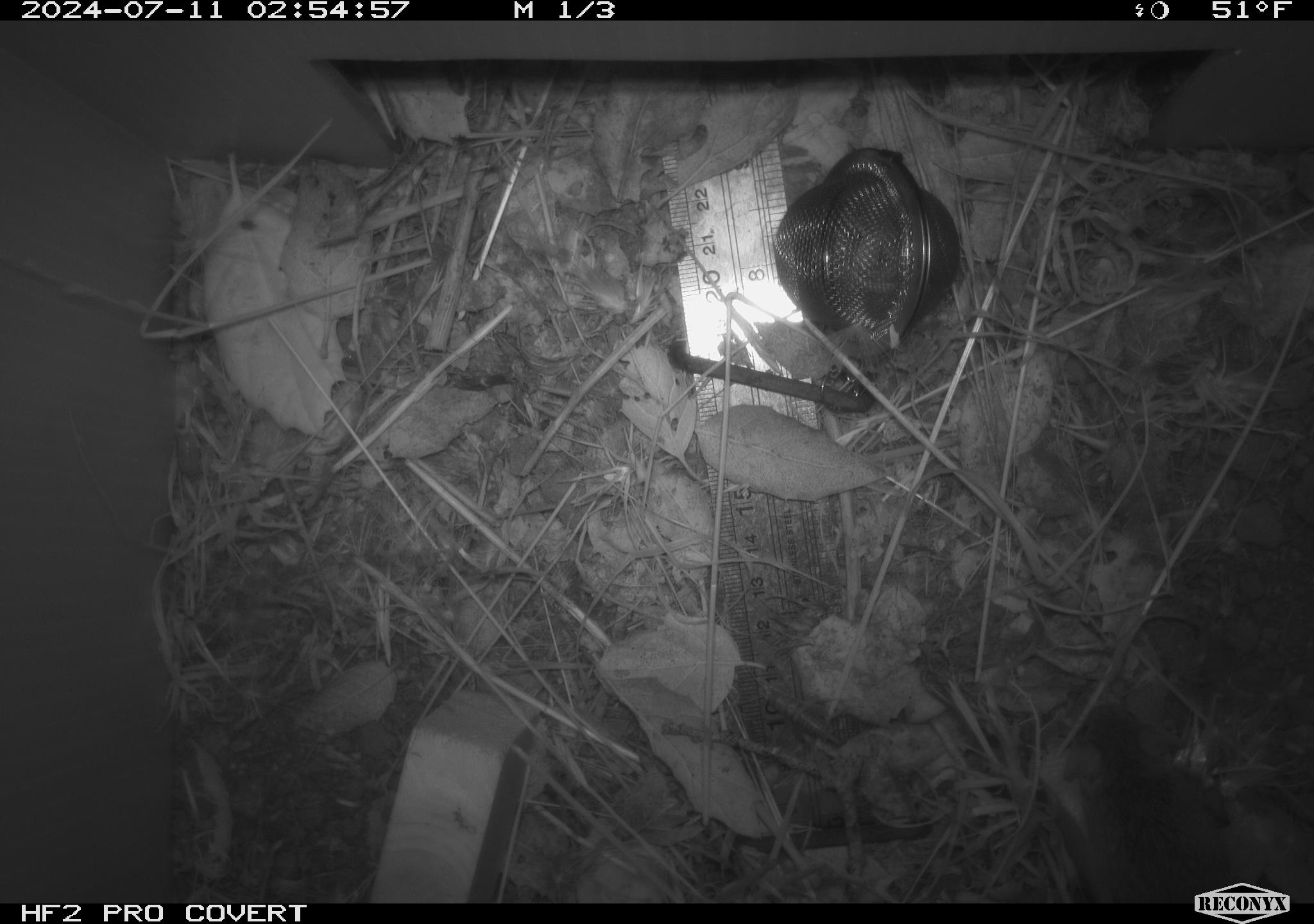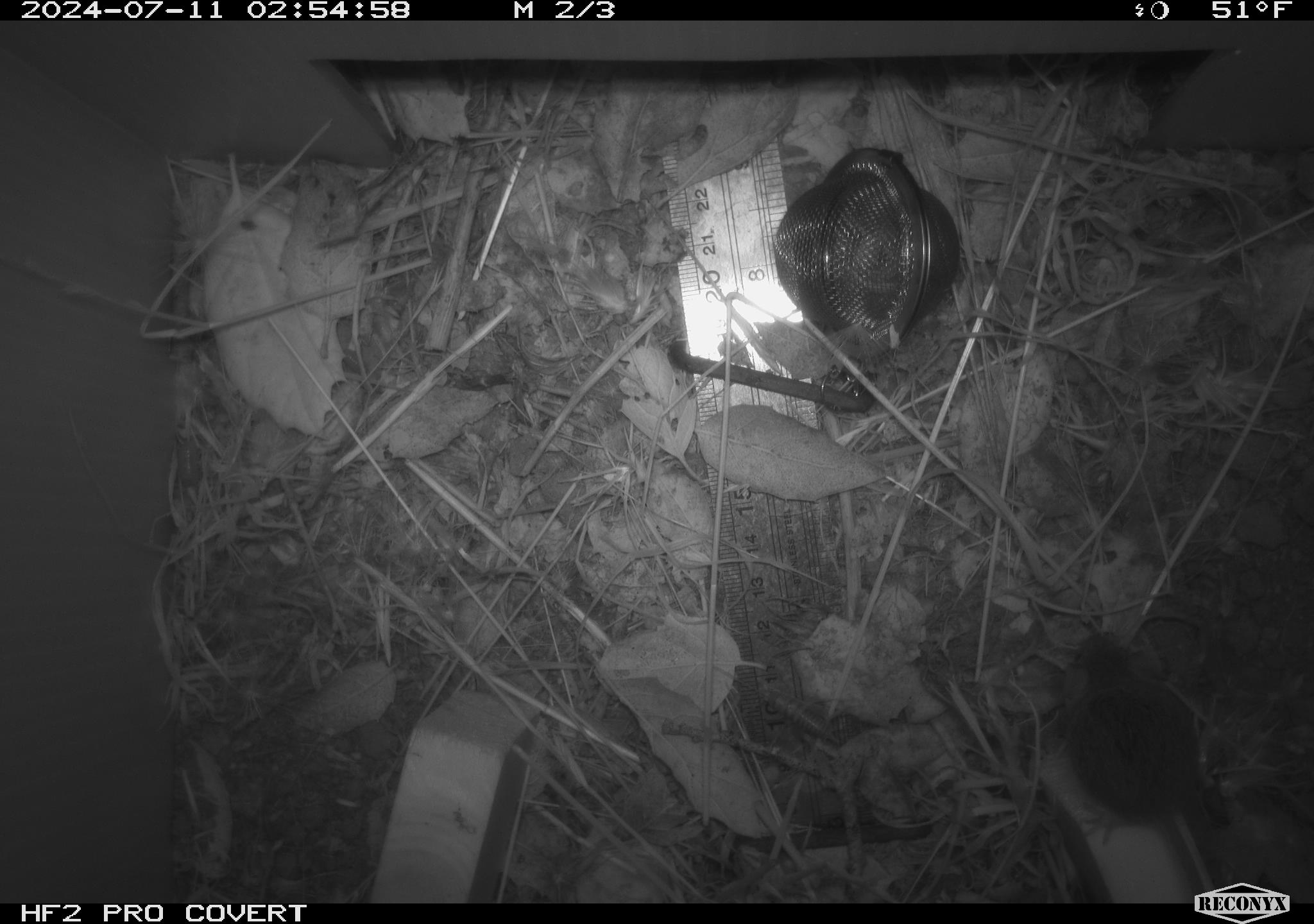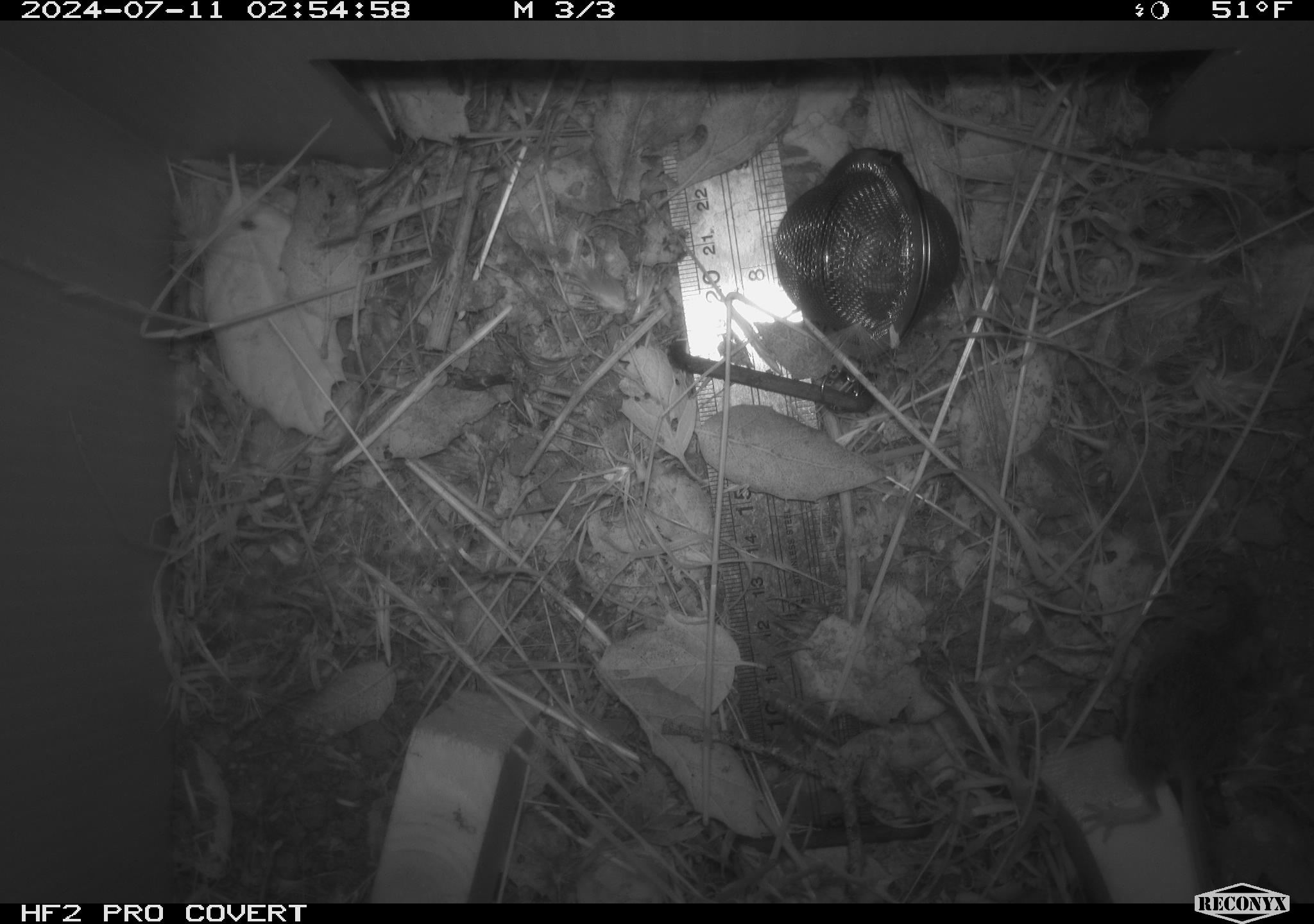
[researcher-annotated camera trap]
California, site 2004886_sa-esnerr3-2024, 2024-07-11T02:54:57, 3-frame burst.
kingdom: Animalia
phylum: Chordata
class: Mammalia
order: Rodentia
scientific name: Rodentia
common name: rodent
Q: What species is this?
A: Rodent (Rodentia).